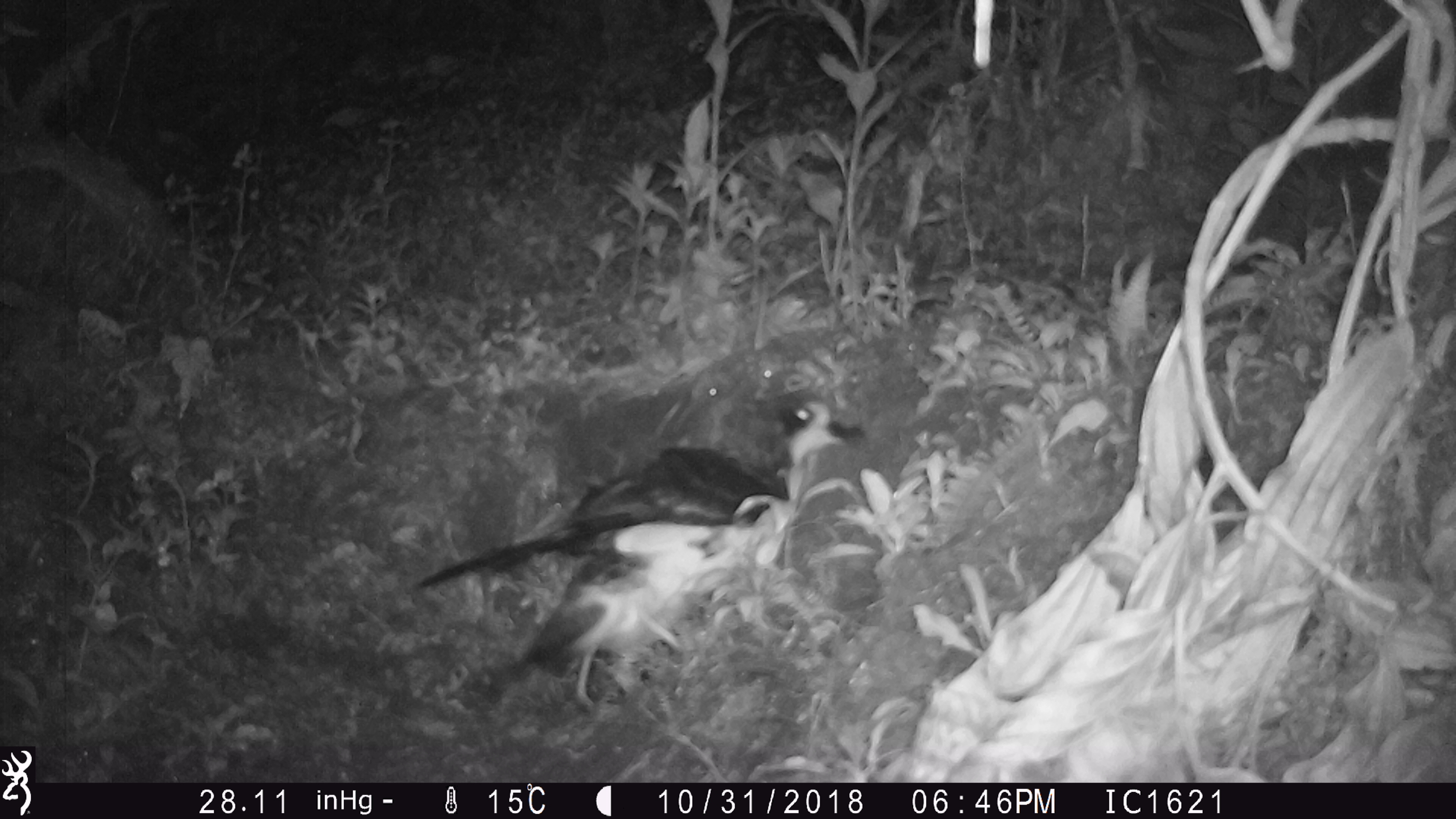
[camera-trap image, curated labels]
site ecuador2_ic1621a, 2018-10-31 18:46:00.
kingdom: Animalia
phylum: Chordata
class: Aves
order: Procellariiformes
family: Procellariidae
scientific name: Procellariidae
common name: petrel chick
Petrel chick (Procellariidae).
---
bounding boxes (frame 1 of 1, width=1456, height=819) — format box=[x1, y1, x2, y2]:
petrel chick: box=[404, 381, 874, 714]